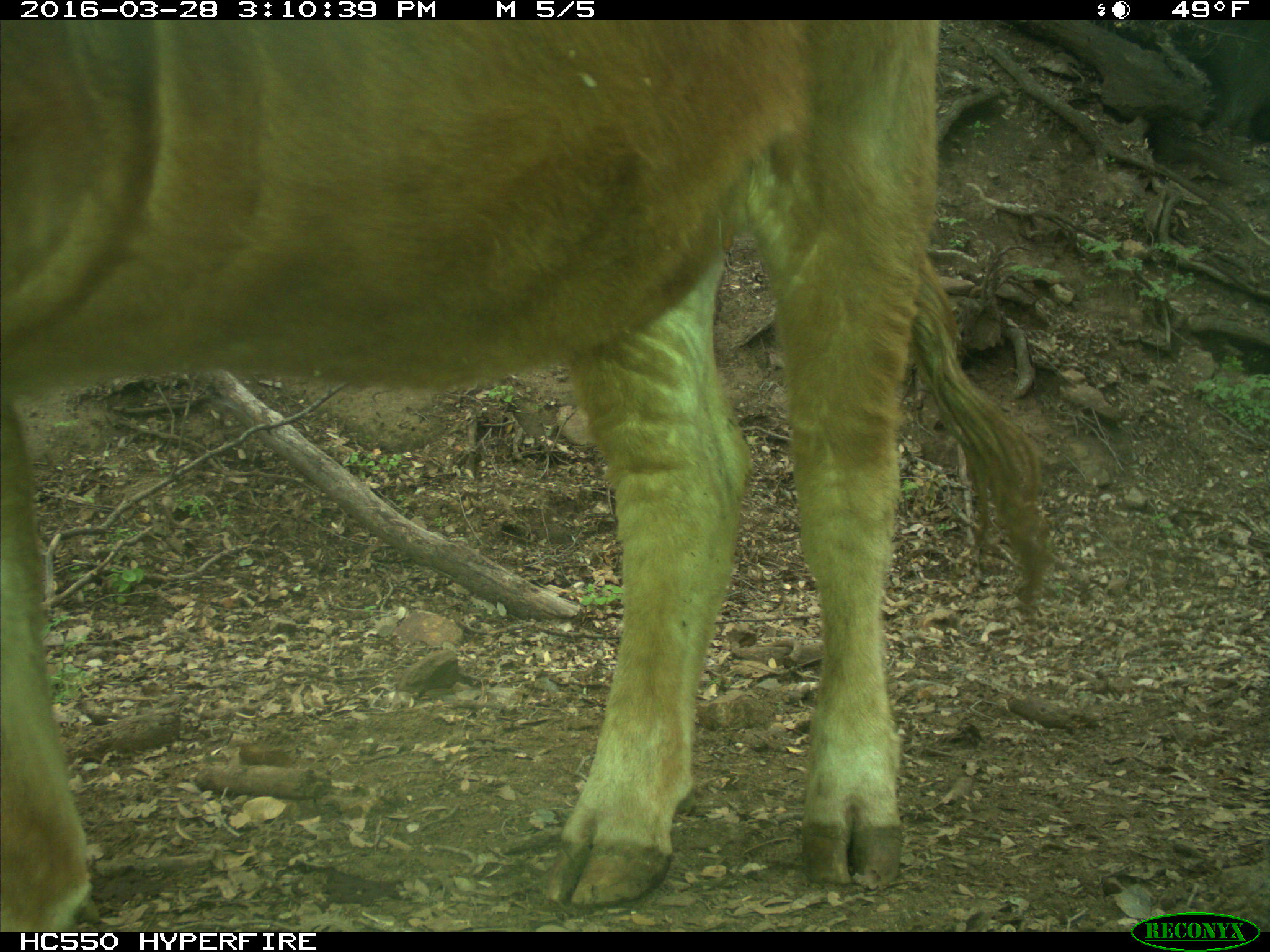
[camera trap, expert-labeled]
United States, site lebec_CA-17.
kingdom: Animalia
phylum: Chordata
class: Mammalia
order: Artiodactyla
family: Bovidae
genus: Bos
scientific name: Bos taurus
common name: domestic cow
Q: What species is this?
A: Bos taurus (domestic cow).